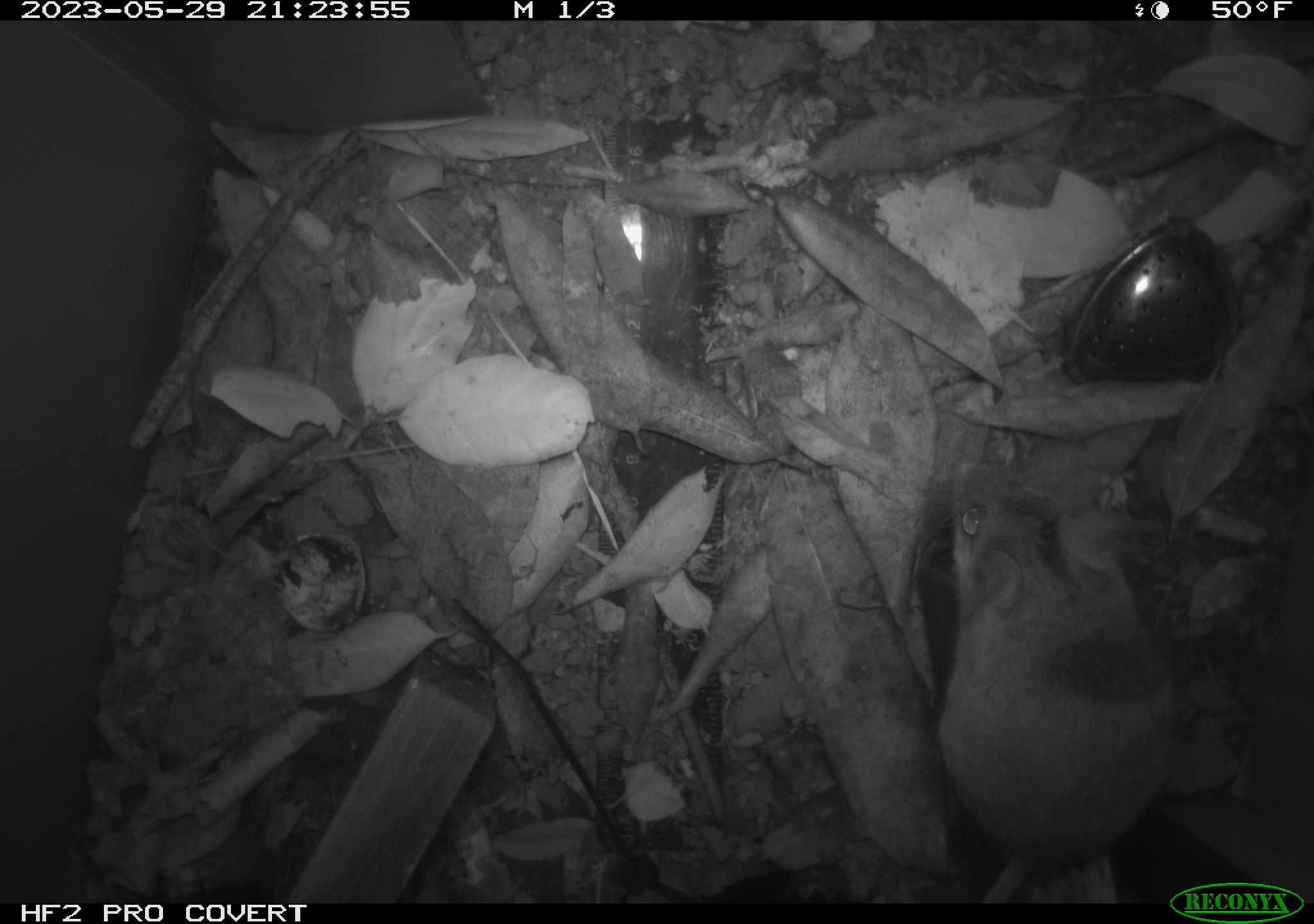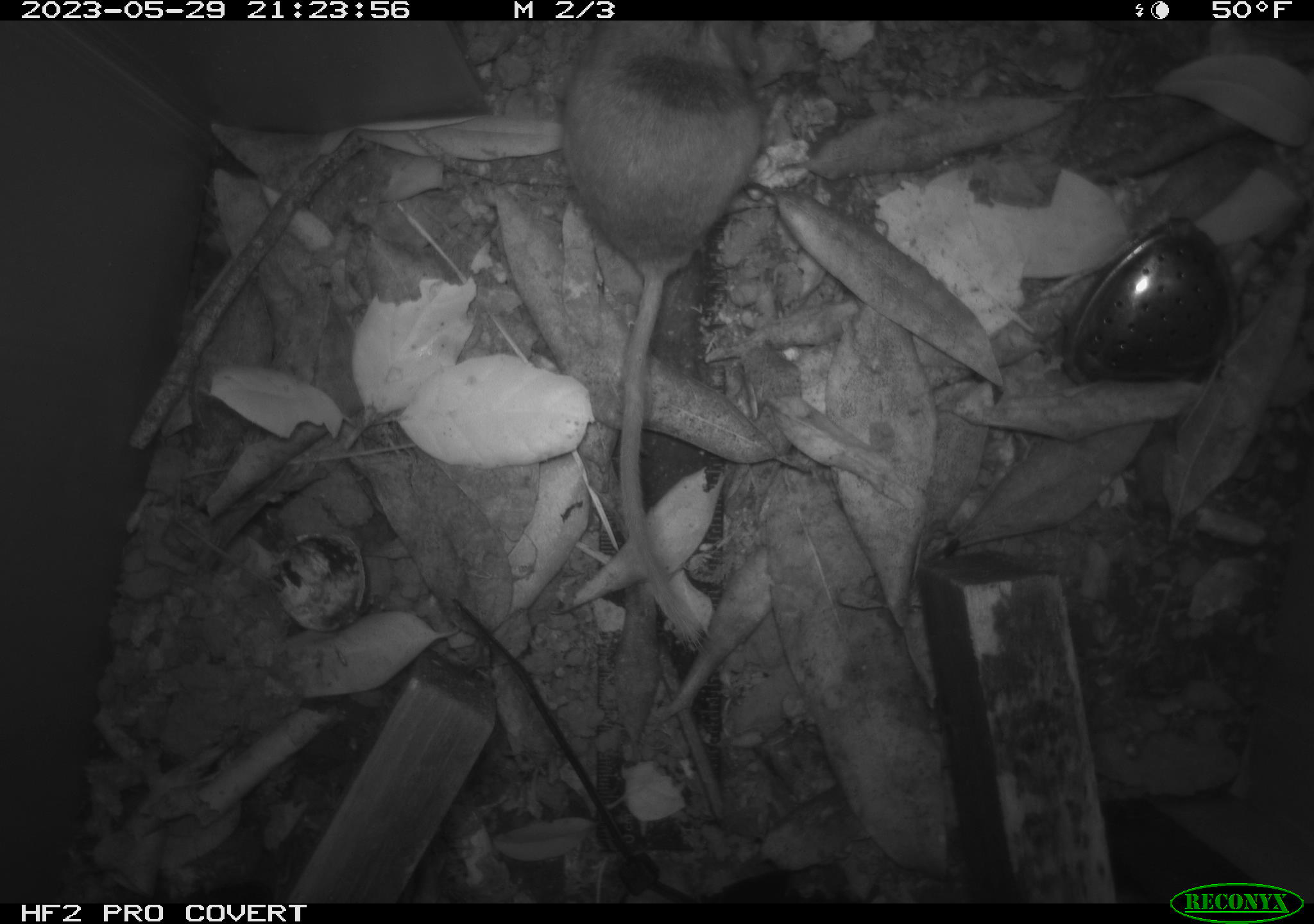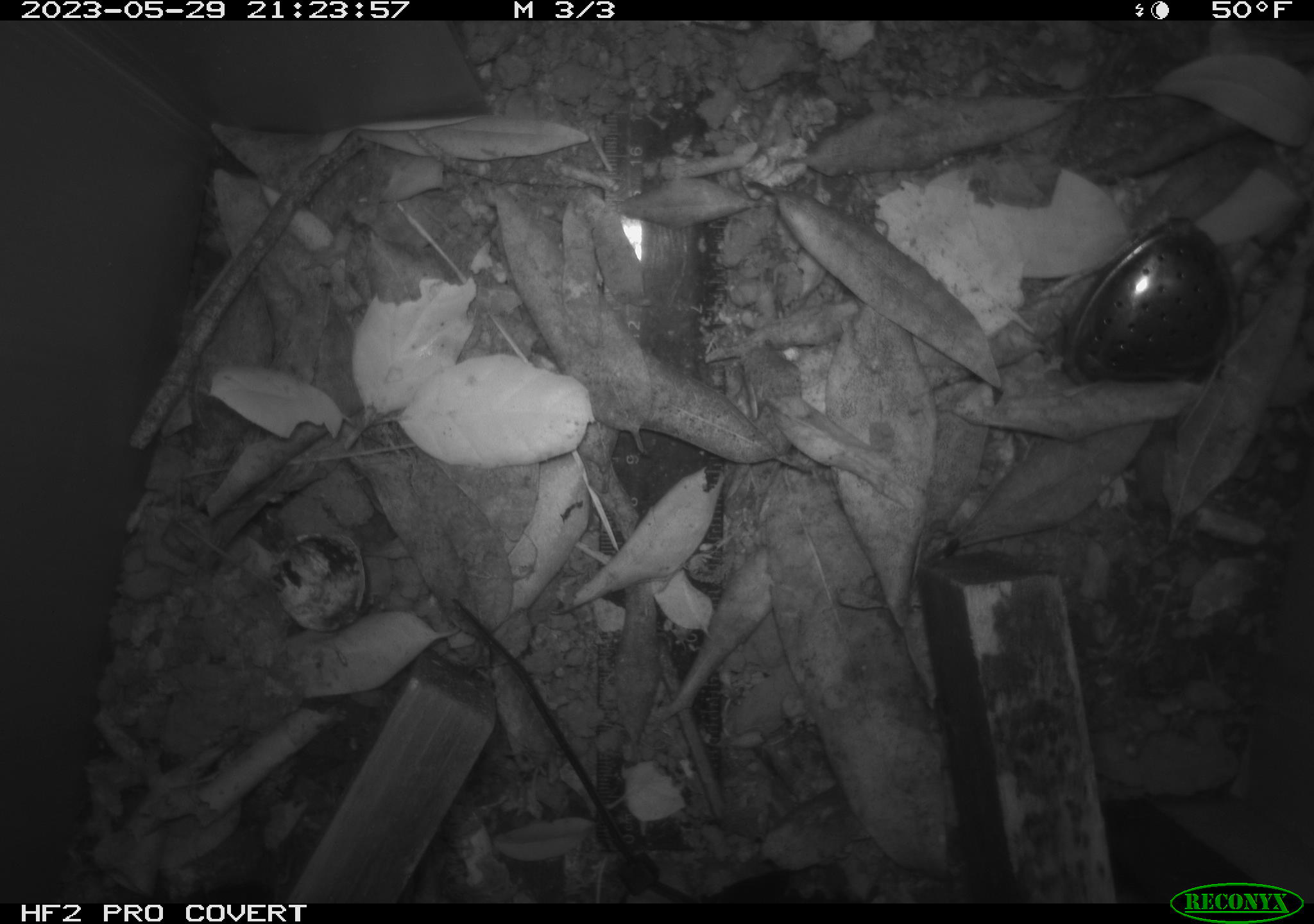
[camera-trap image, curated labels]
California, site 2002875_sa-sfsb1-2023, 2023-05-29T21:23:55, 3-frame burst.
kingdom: Animalia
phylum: Chordata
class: Mammalia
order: Rodentia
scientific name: Rodentia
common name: mouse species